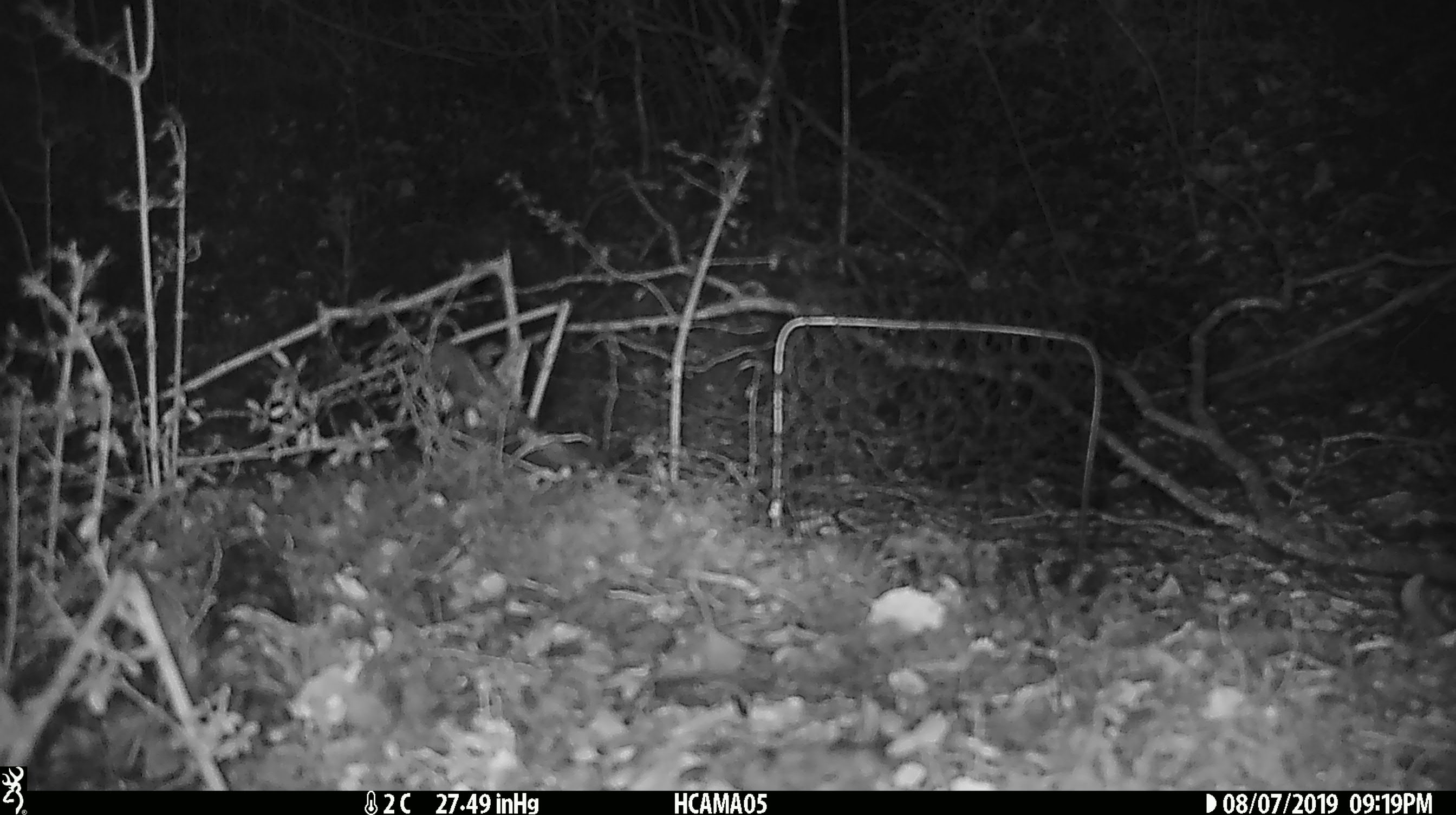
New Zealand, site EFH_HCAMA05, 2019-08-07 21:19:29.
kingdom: Animalia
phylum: Chordata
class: Mammalia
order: Rodentia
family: Muridae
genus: Mus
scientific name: Mus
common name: mouse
Mouse (Mus).